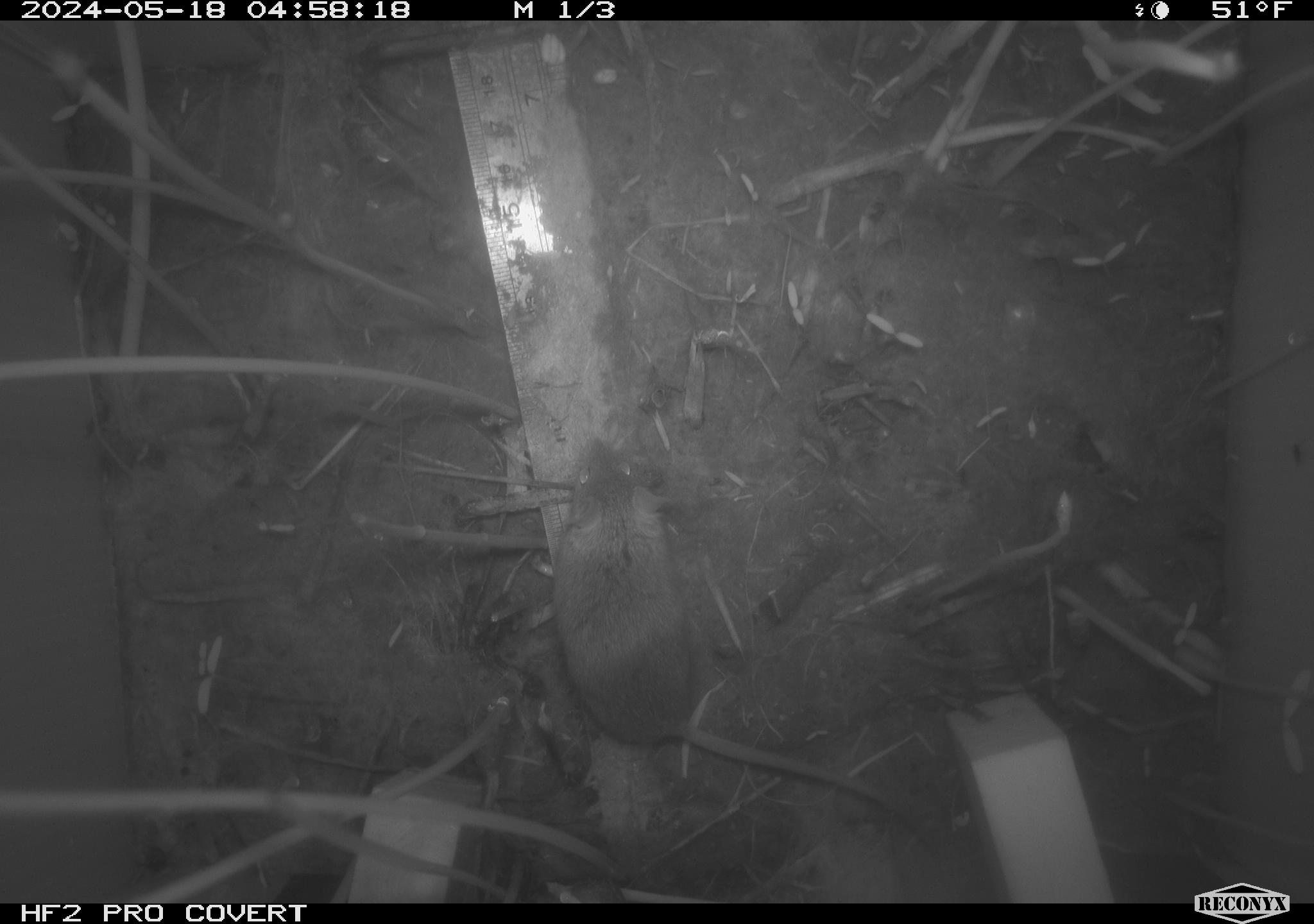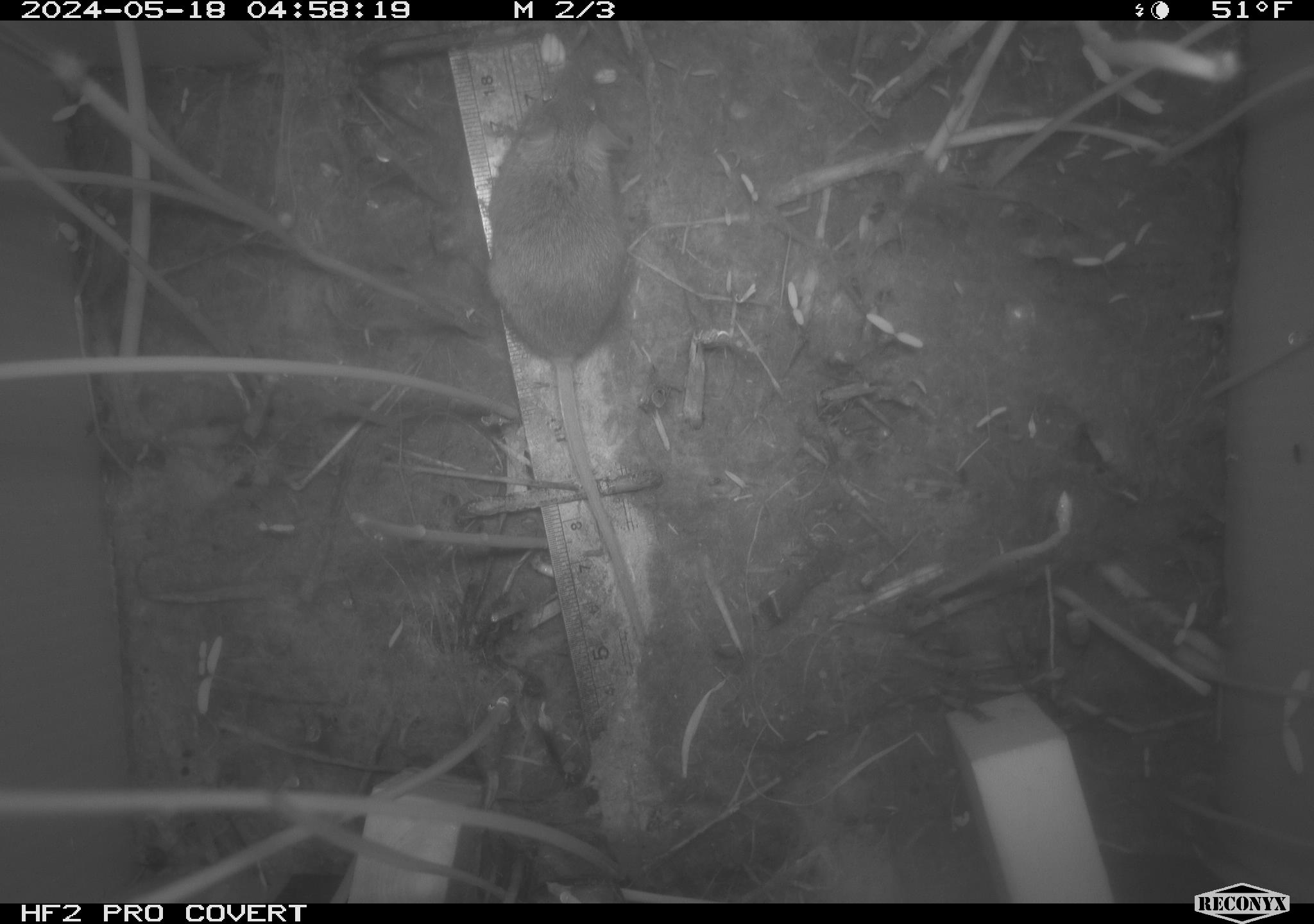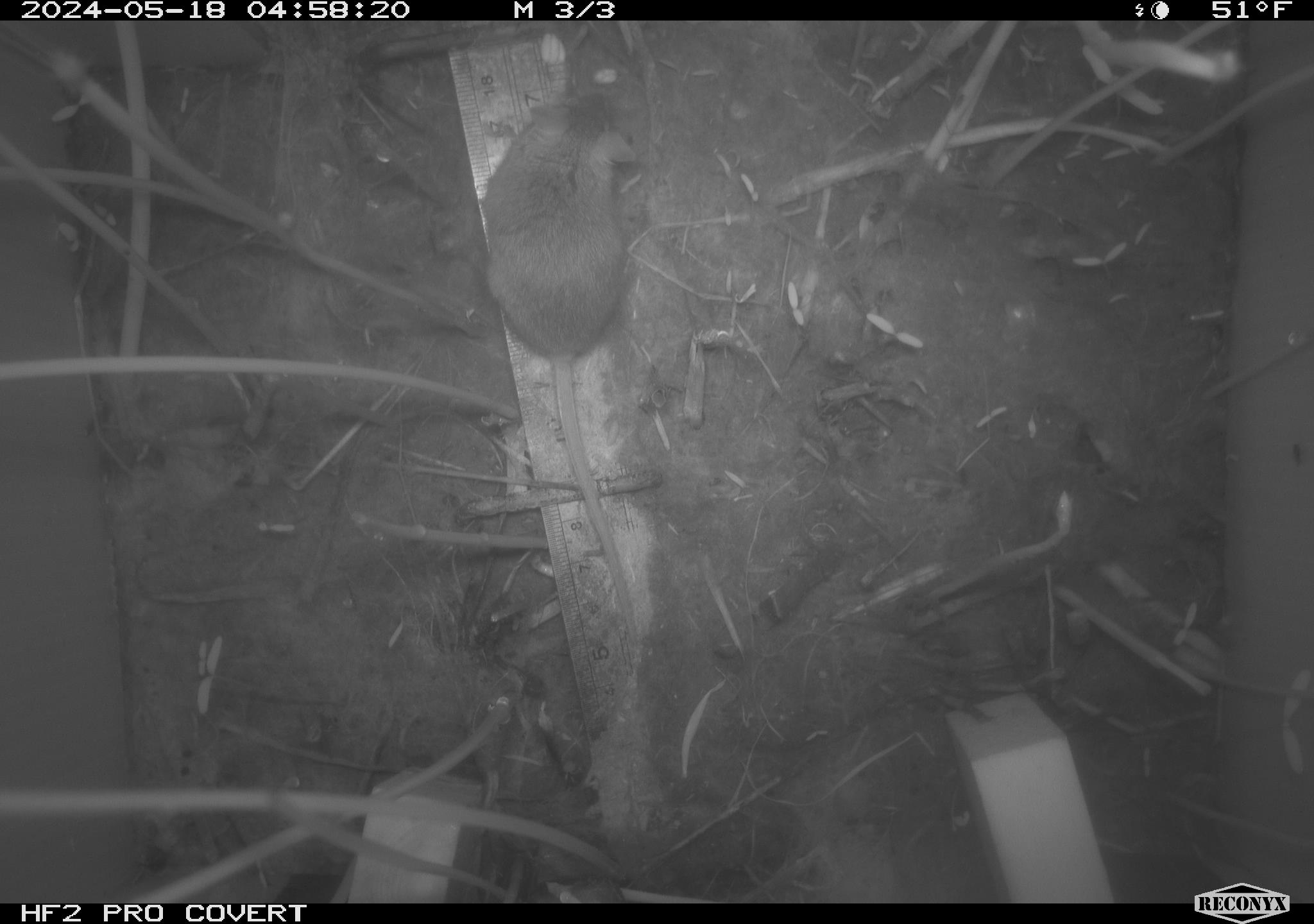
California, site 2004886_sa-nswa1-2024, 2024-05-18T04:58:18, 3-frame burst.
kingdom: Animalia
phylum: Chordata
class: Mammalia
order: Rodentia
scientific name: Rodentia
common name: mouse species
Mouse species (Rodentia).